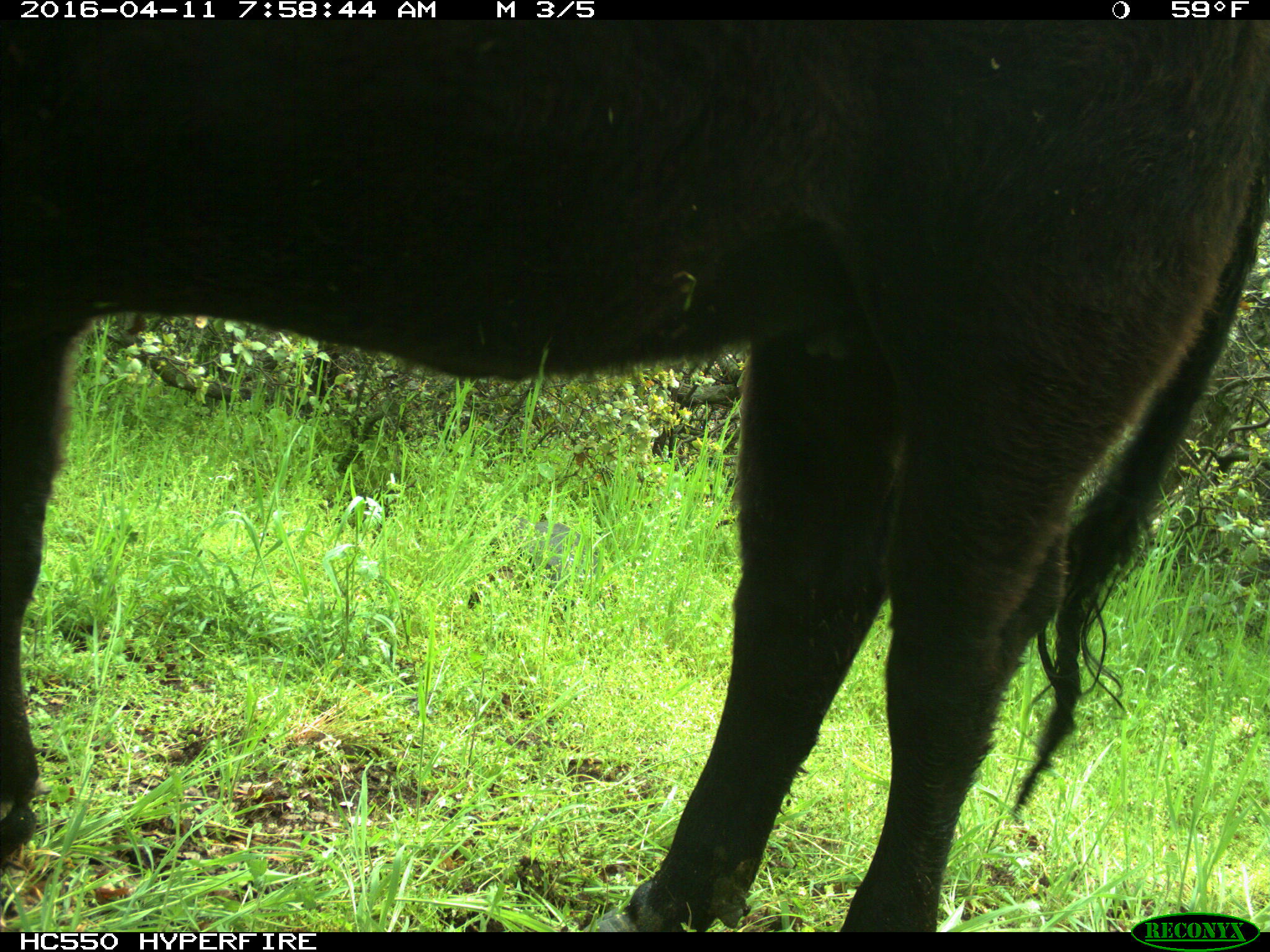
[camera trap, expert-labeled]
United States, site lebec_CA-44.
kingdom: Animalia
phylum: Chordata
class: Mammalia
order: Artiodactyla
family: Bovidae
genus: Bos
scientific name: Bos taurus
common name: domestic cow